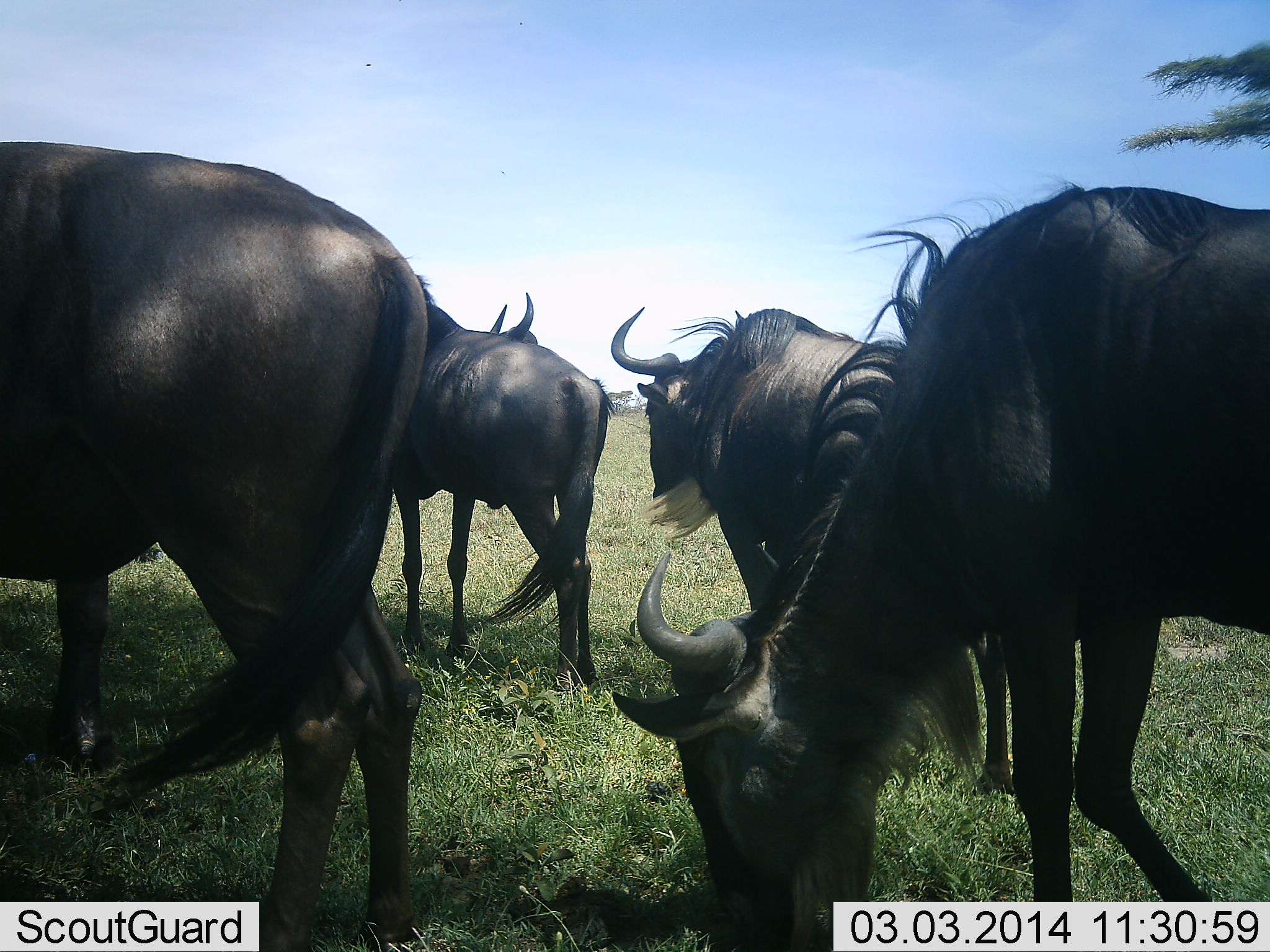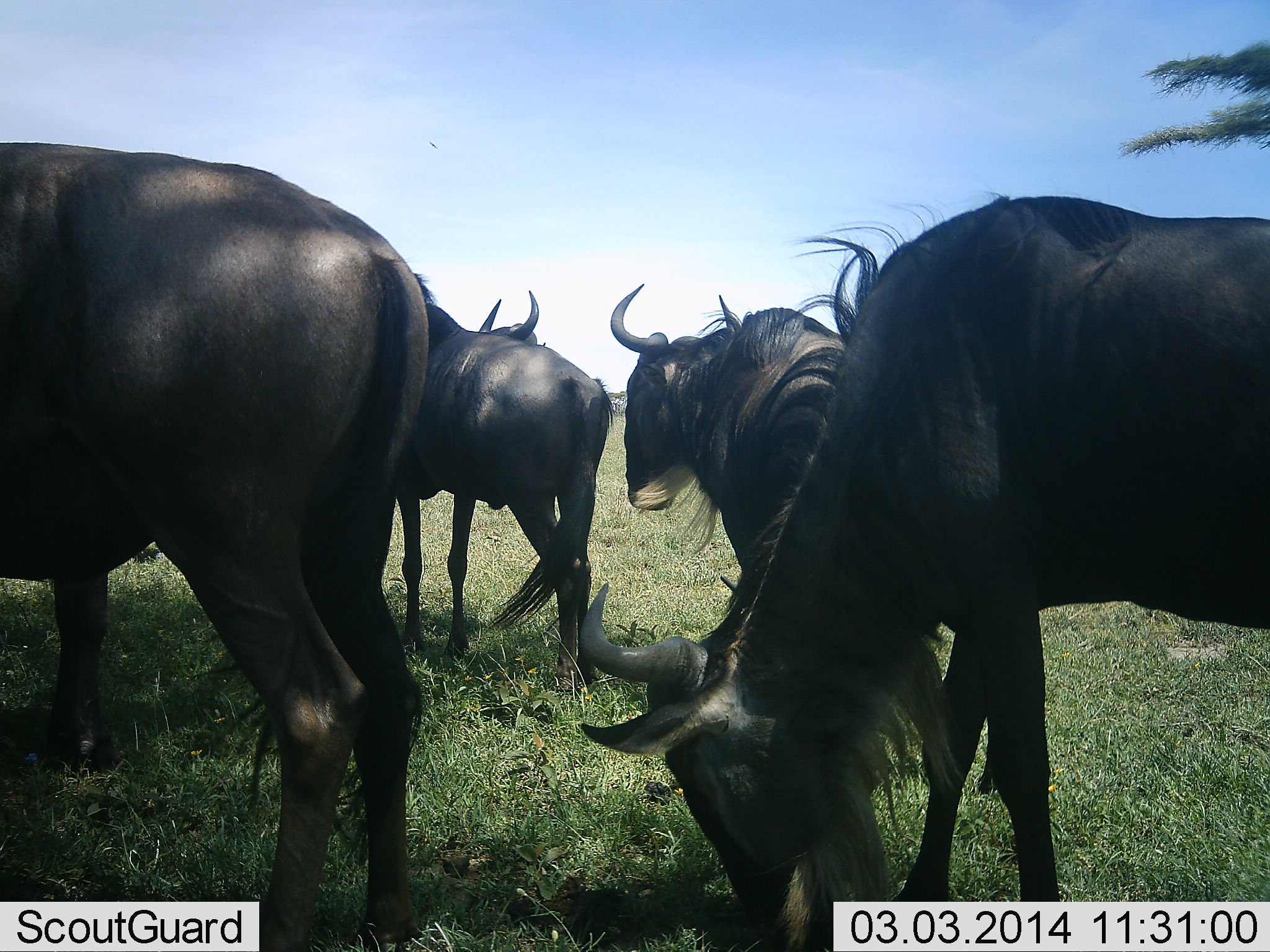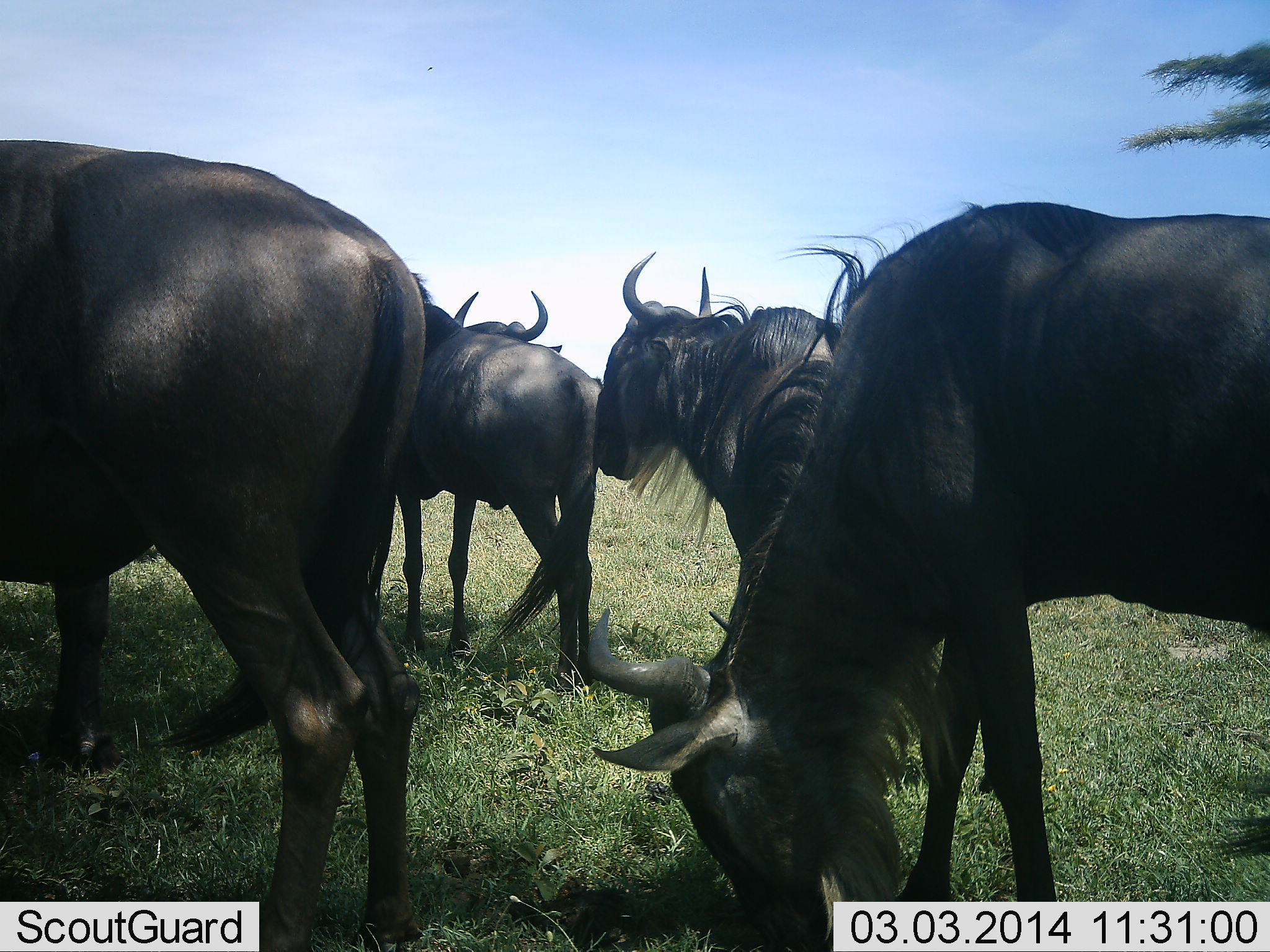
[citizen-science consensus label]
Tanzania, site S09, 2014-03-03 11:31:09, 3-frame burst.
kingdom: Animalia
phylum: Chordata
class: Mammalia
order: Artiodactyla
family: Bovidae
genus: Connochaetes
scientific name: Connochaetes taurinus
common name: blue wildebeest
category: wildebeest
Wildebeest (blue wildebeest) (Connochaetes taurinus), count 5. Behavior (volunteer vote fractions): standing 68%, resting 0%, moving 12%, interacting 5%. Young present (vote fraction): 0%. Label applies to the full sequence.